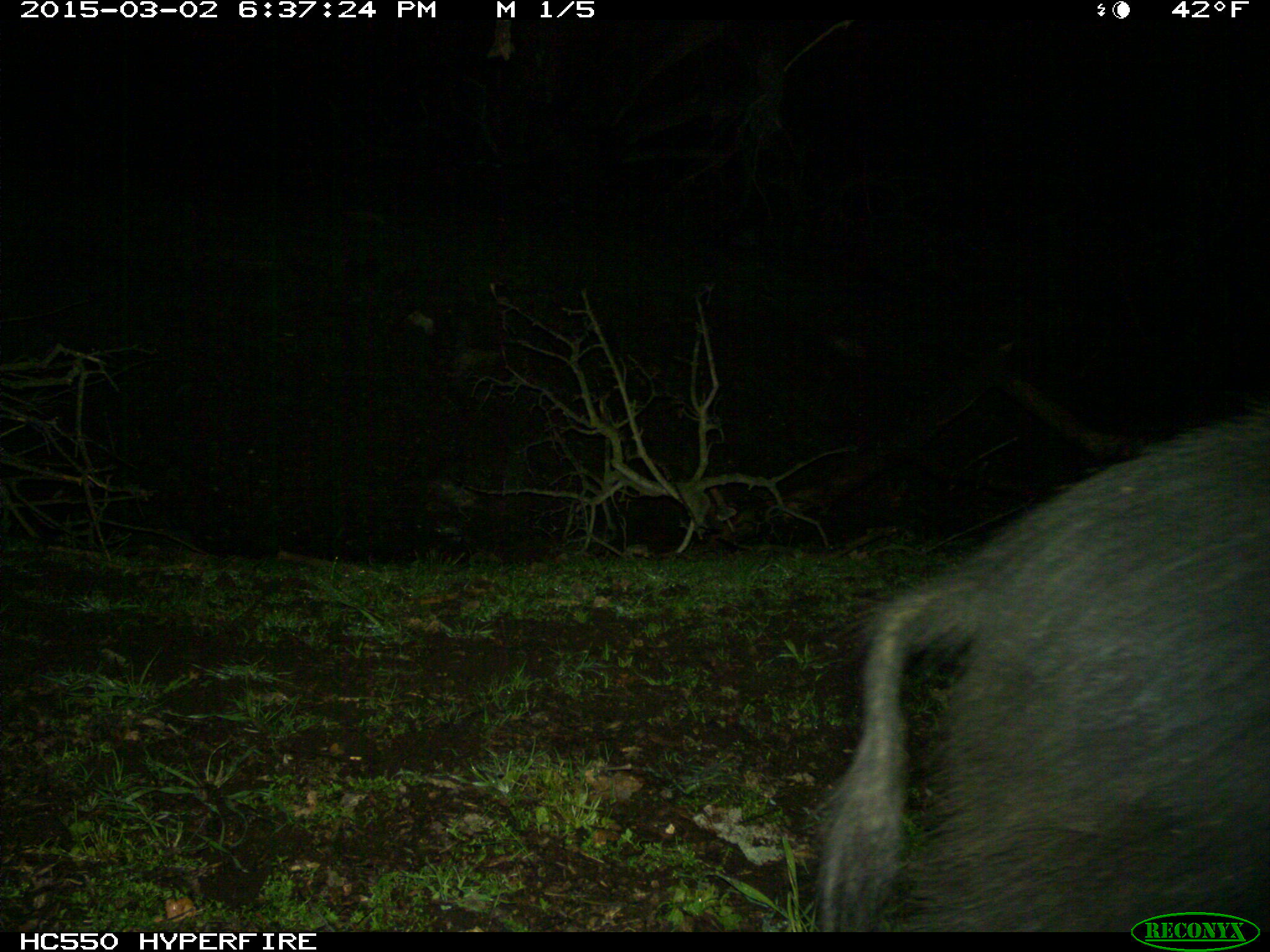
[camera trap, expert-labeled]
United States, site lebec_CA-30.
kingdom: Animalia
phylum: Chordata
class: Mammalia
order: Artiodactyla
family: Suidae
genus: Sus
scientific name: Sus scrofa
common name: wild boar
Sus scrofa (wild boar).